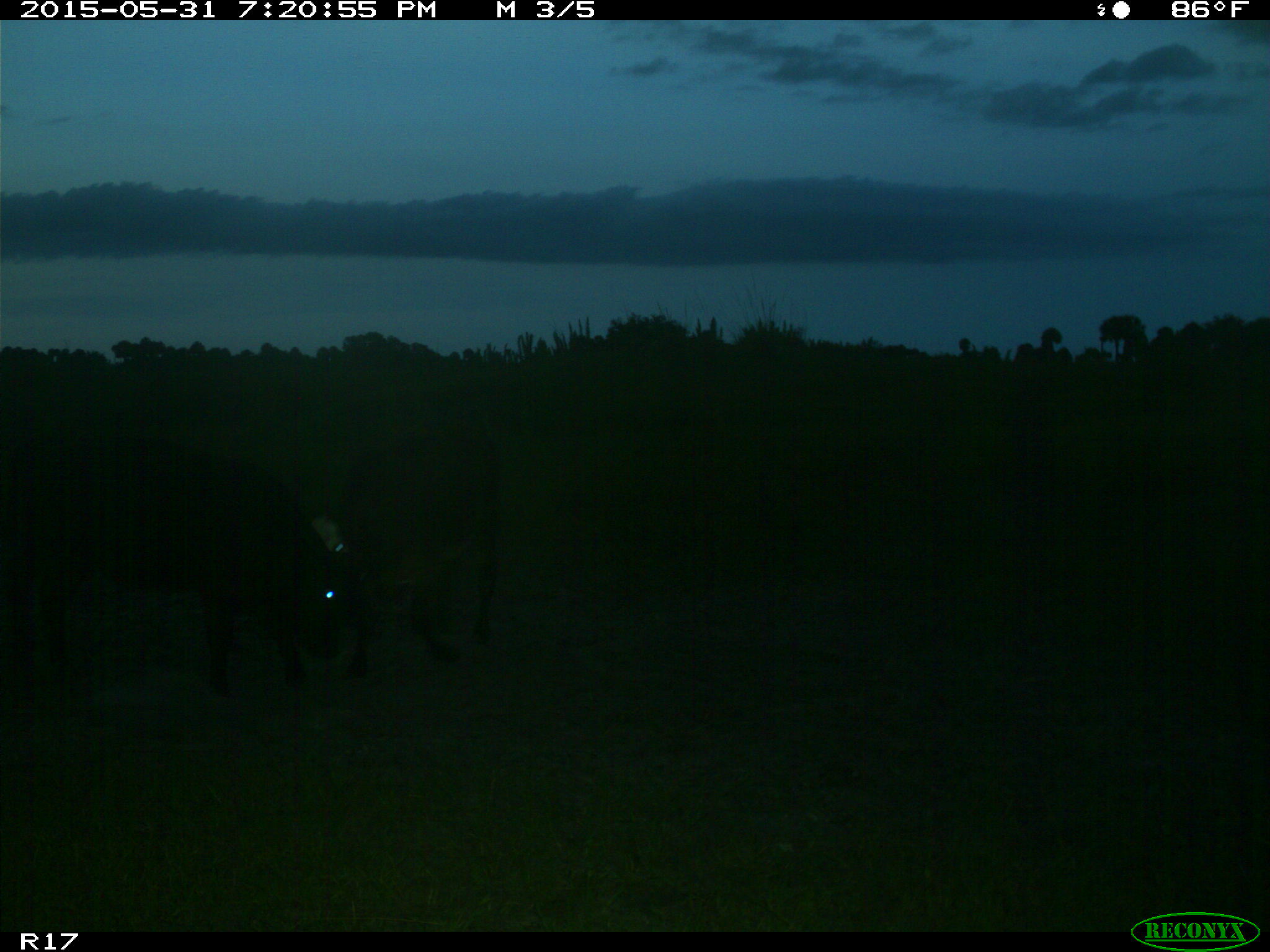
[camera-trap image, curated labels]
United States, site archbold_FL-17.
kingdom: Animalia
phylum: Chordata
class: Mammalia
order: Artiodactyla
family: Bovidae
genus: Bos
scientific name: Bos taurus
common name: domestic cow